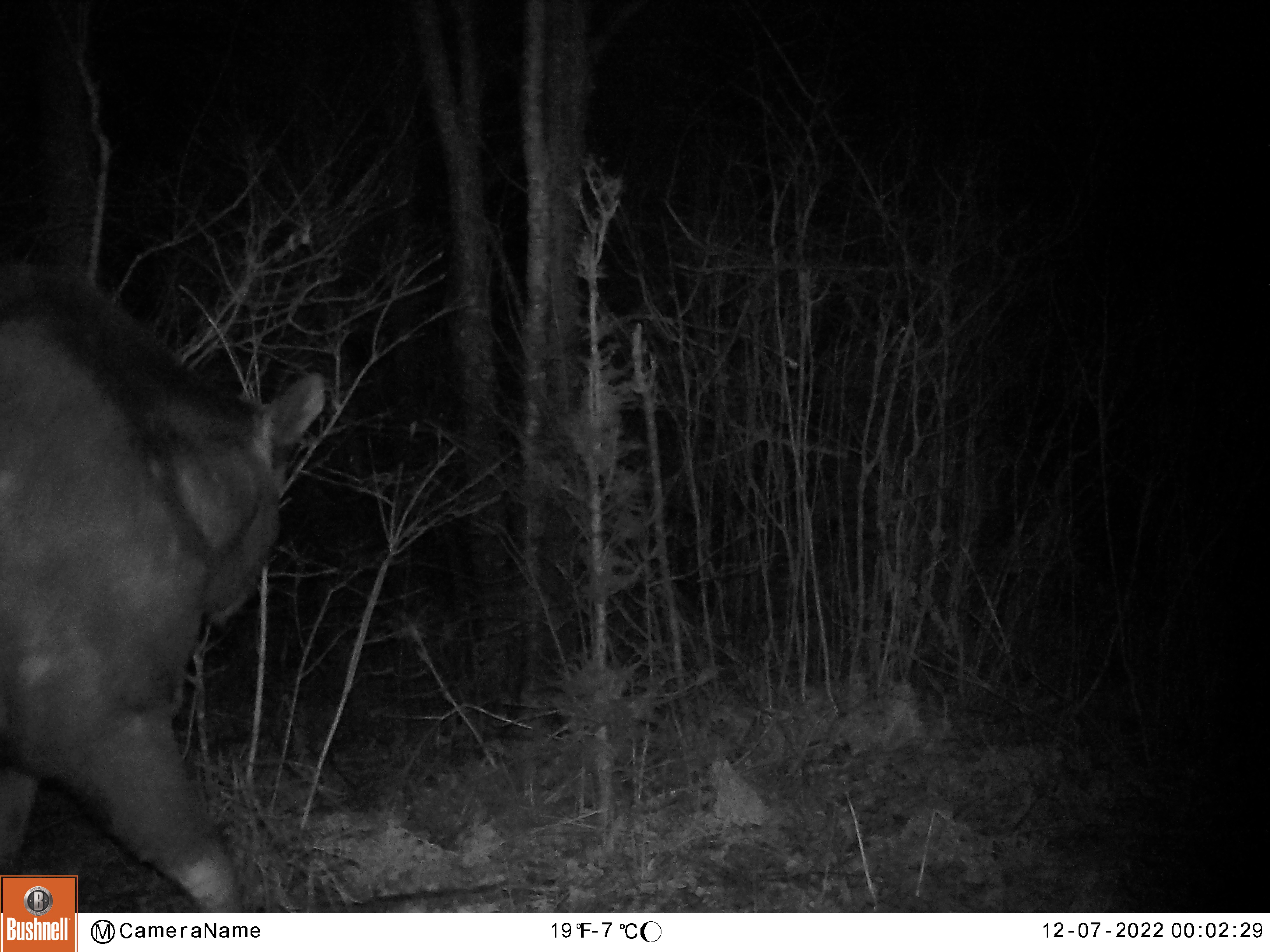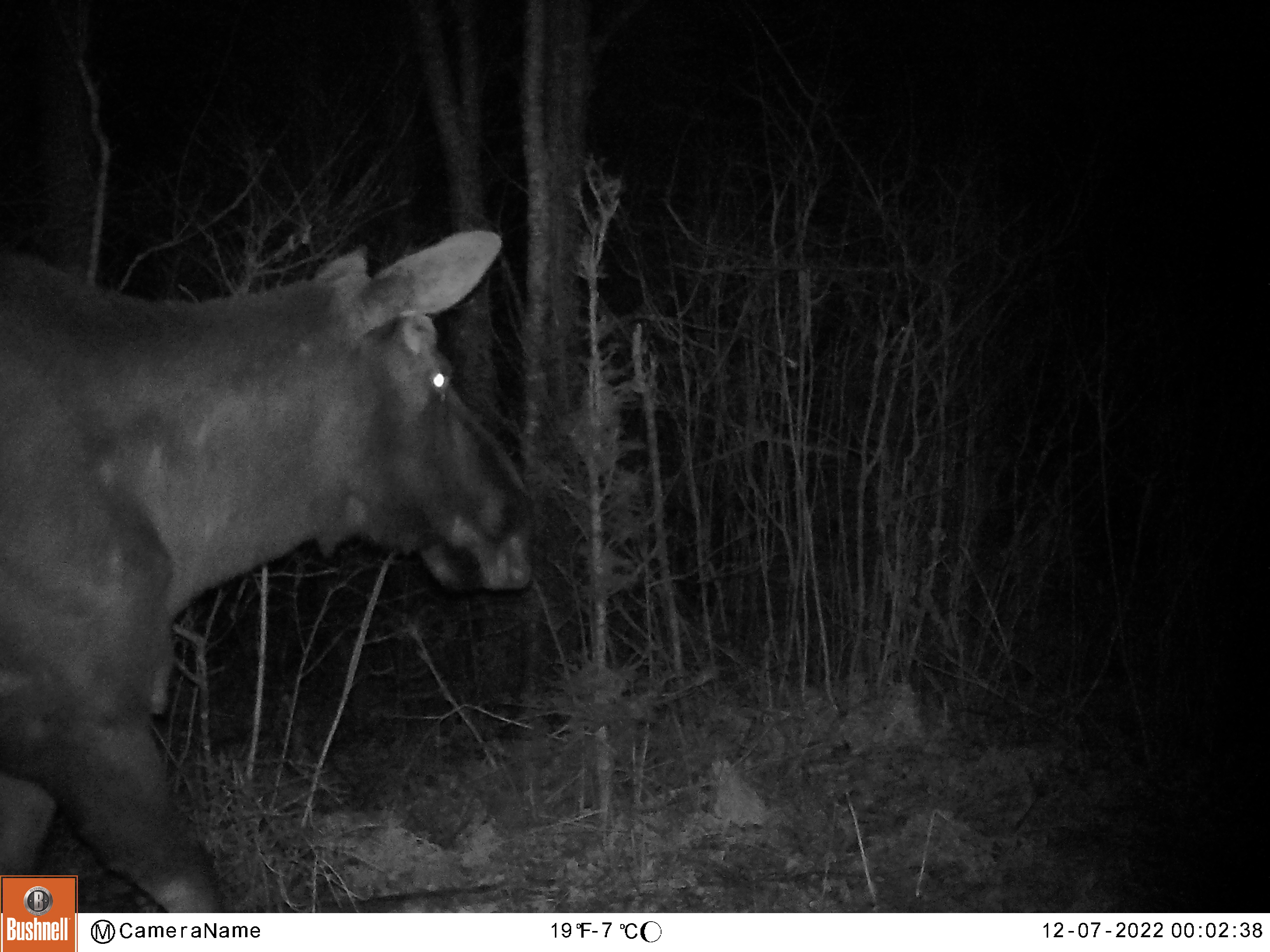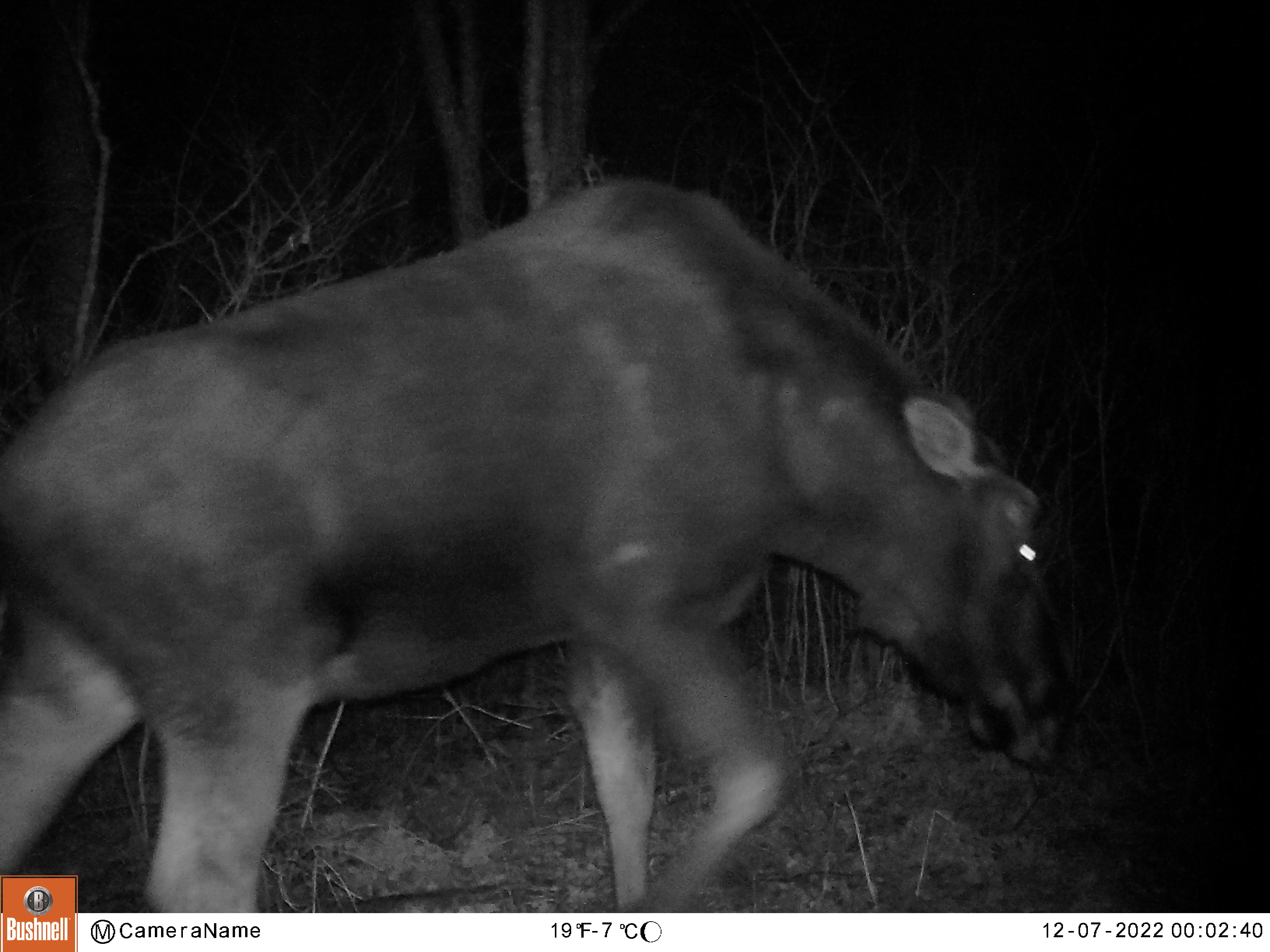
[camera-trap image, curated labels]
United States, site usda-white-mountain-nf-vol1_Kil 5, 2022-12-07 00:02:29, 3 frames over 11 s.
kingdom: Animalia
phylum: Chordata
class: Mammalia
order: Artiodactyla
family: Cervidae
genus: Alces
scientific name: Alces alces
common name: moose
Moose (Alces alces).